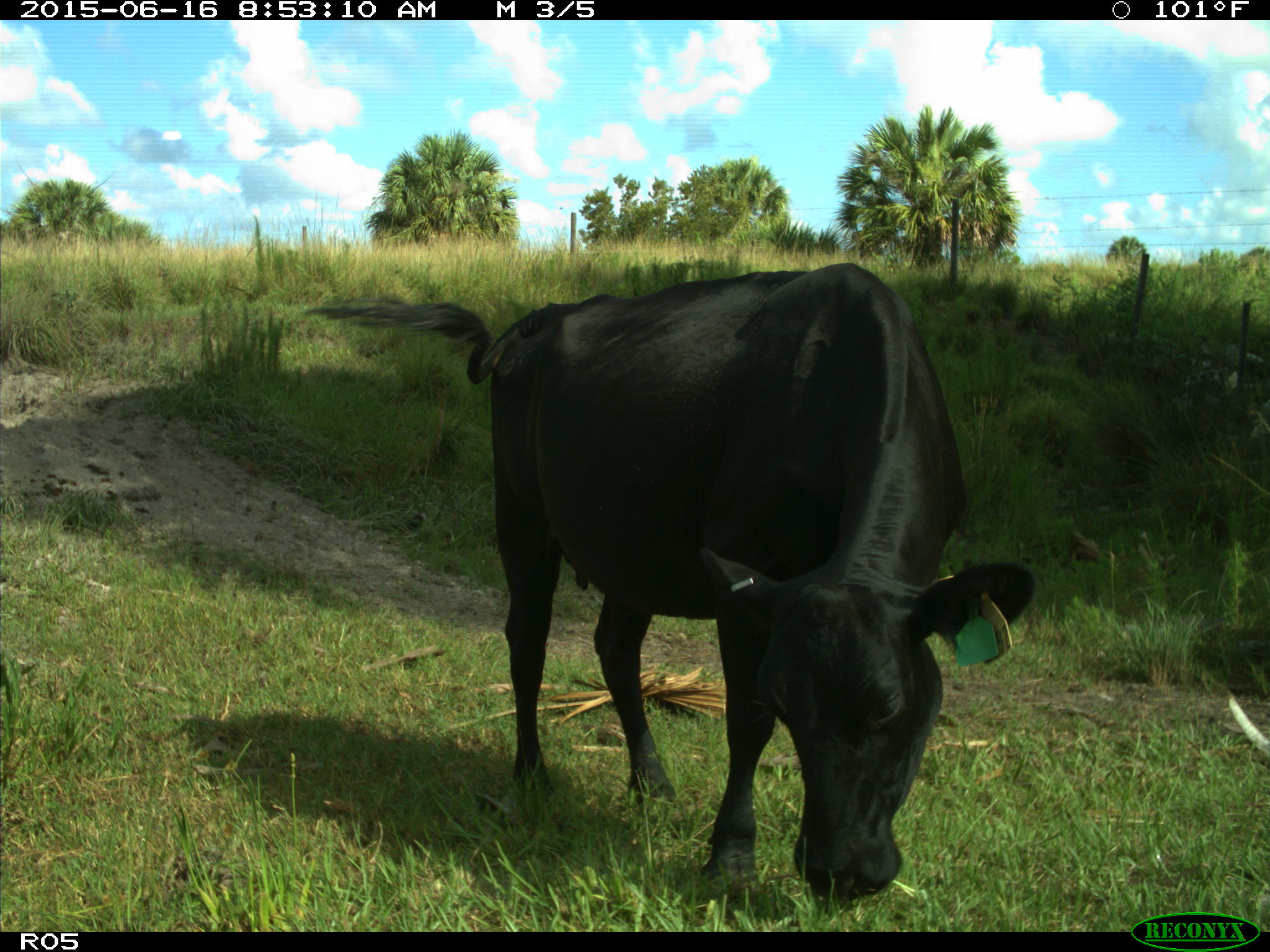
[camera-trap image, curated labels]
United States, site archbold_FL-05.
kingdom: Animalia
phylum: Chordata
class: Mammalia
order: Artiodactyla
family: Bovidae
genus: Bos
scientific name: Bos taurus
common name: domestic cow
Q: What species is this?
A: Bos taurus (domestic cow).